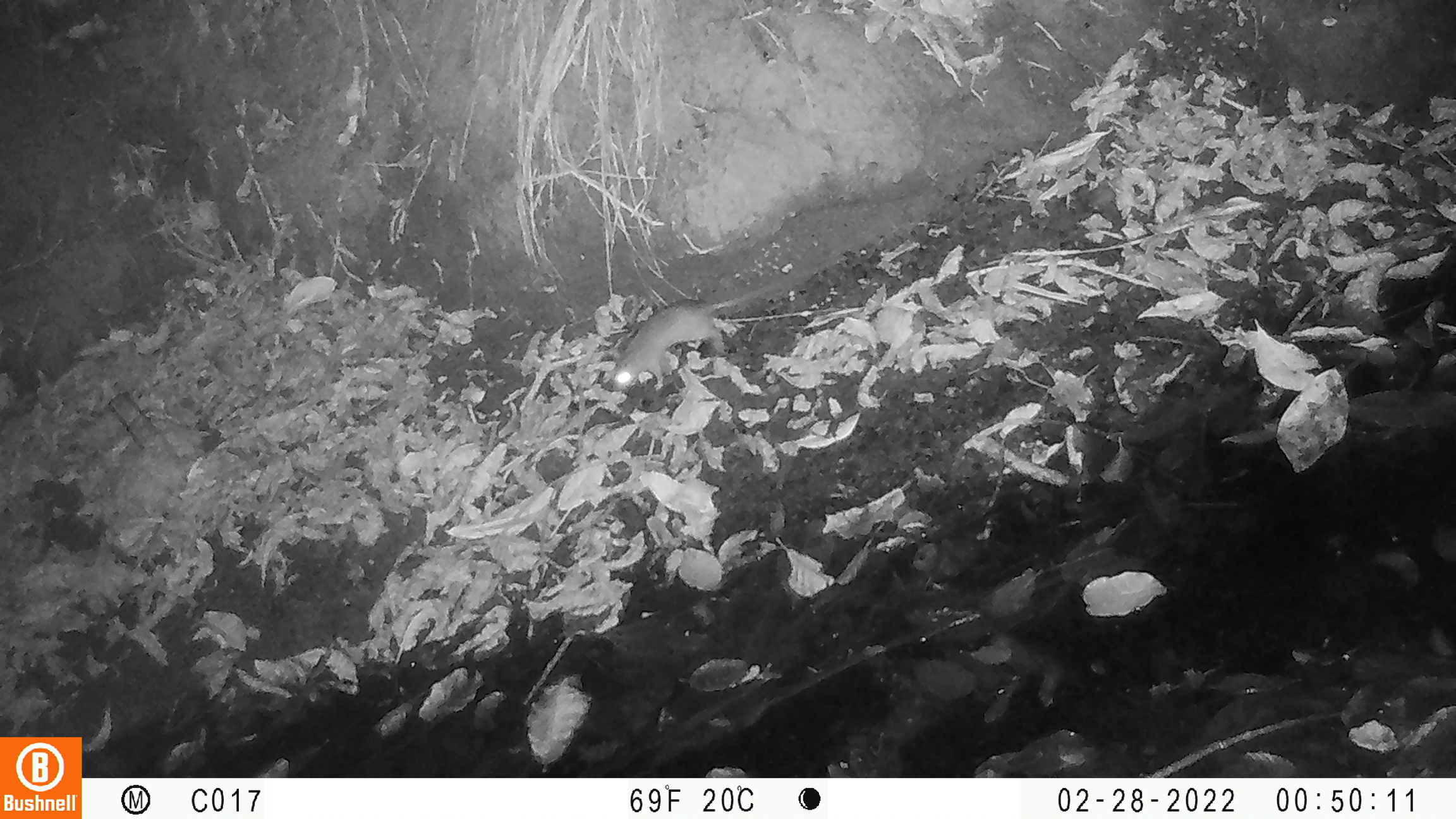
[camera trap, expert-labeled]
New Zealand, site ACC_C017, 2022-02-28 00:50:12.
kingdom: Animalia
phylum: Chordata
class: Mammalia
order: Rodentia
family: Muridae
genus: Rattus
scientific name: Rattus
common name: rat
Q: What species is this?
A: Rat (Rattus).